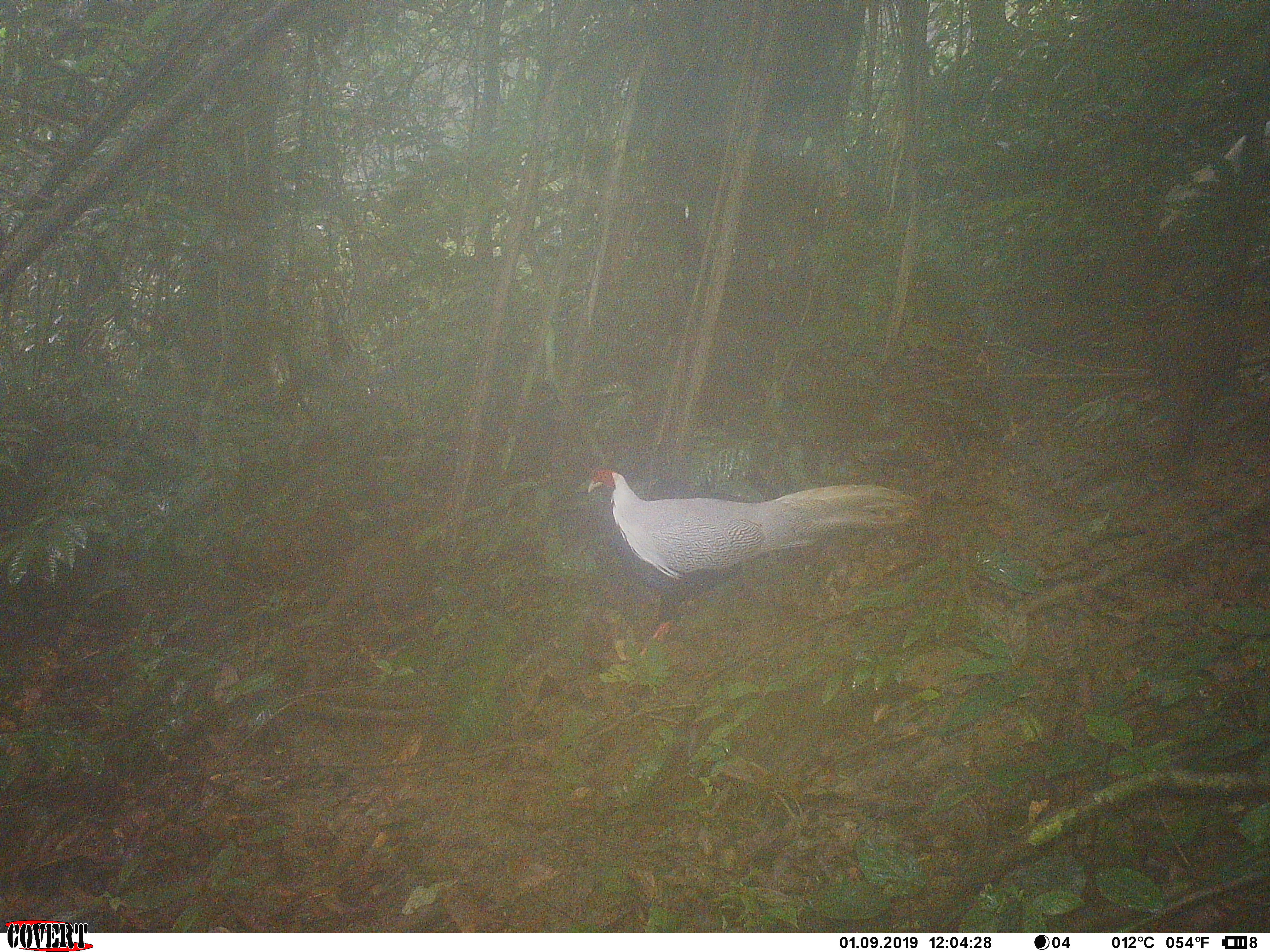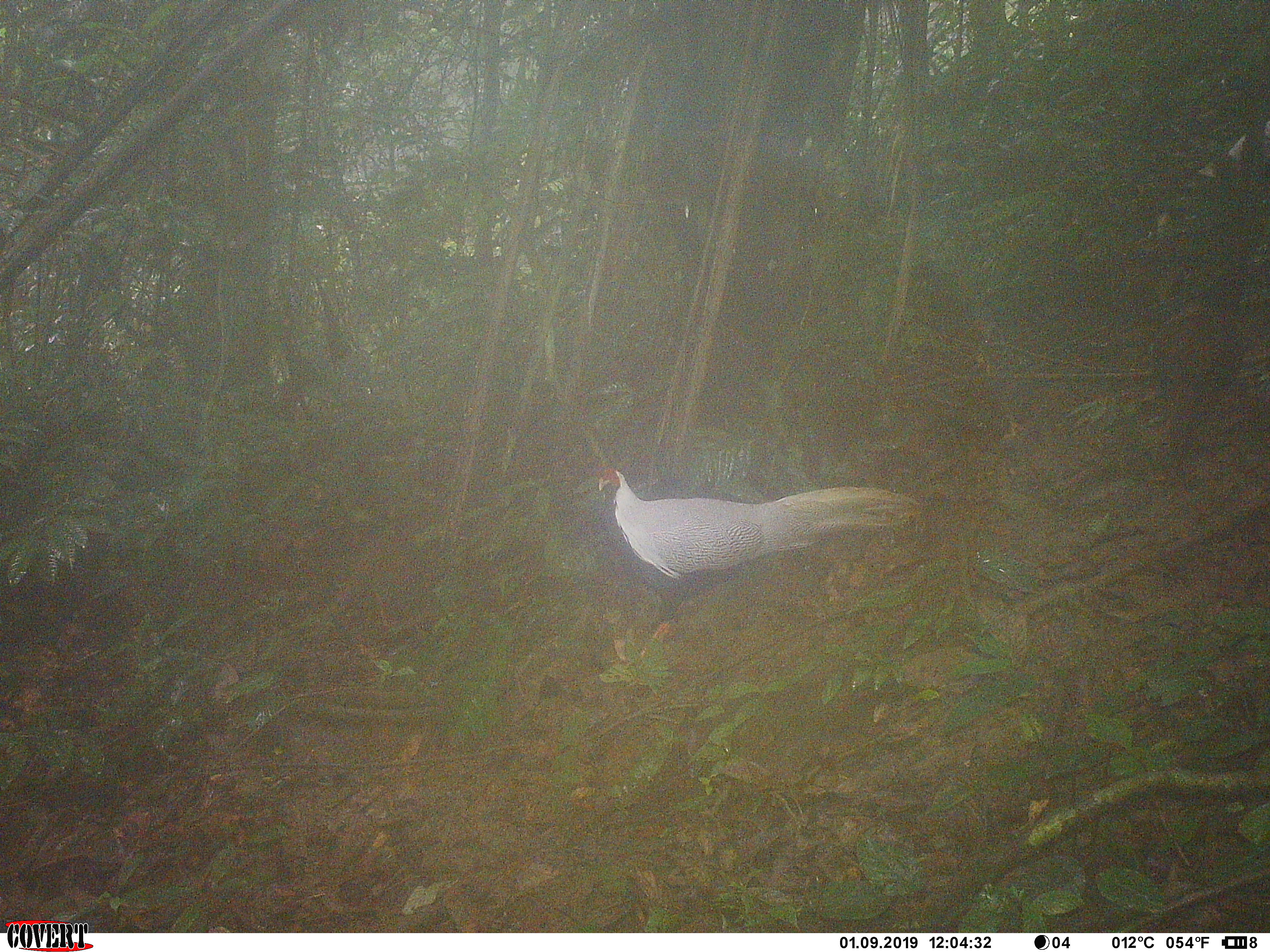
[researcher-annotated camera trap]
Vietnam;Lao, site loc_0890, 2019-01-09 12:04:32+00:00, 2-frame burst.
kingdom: Animalia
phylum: Chordata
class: Aves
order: Galliformes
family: Phasianidae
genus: Lophura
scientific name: Lophura nycthemera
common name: silver pheasant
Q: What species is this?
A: Silver pheasant (Lophura nycthemera).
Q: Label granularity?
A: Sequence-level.